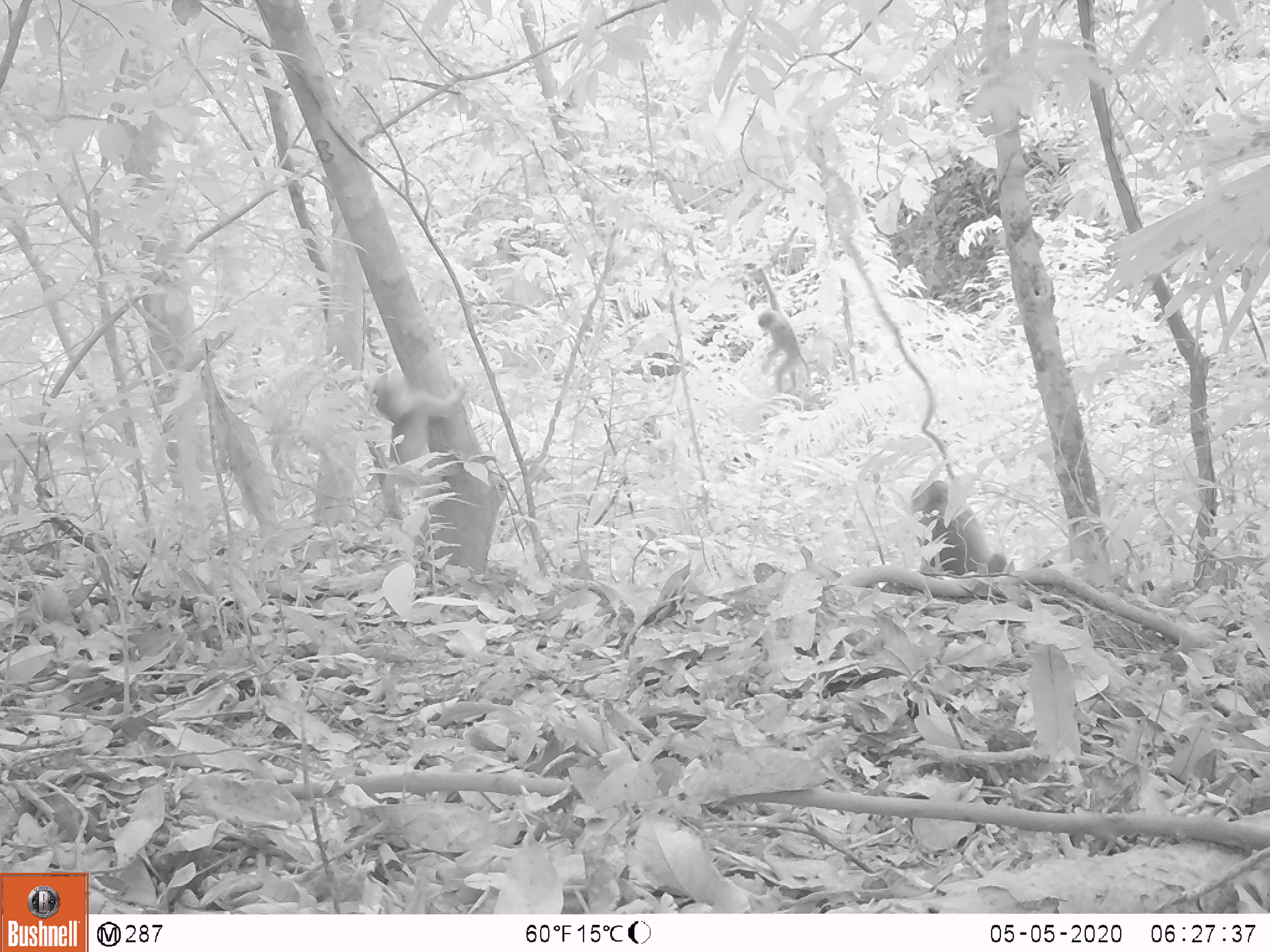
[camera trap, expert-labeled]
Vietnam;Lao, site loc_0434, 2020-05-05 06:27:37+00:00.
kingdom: Animalia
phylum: Chordata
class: Mammalia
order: Primates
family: Cercopithecidae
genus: Macaca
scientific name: Macaca nemestrina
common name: pig-tailed macaque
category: pig tailed macaque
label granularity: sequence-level